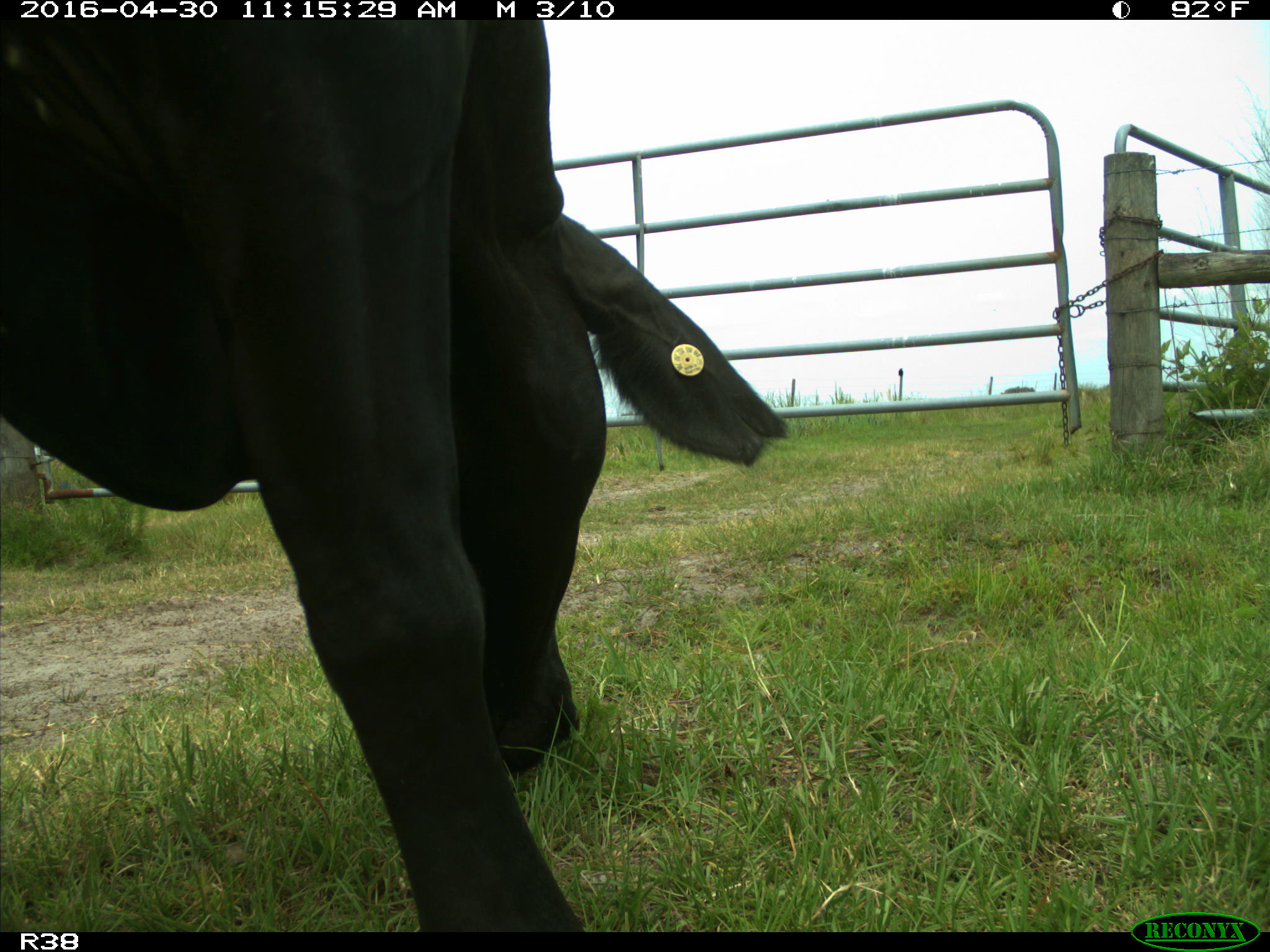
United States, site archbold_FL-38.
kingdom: Animalia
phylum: Chordata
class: Mammalia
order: Artiodactyla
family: Bovidae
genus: Bos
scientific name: Bos taurus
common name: domestic cow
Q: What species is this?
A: Bos taurus (domestic cow).